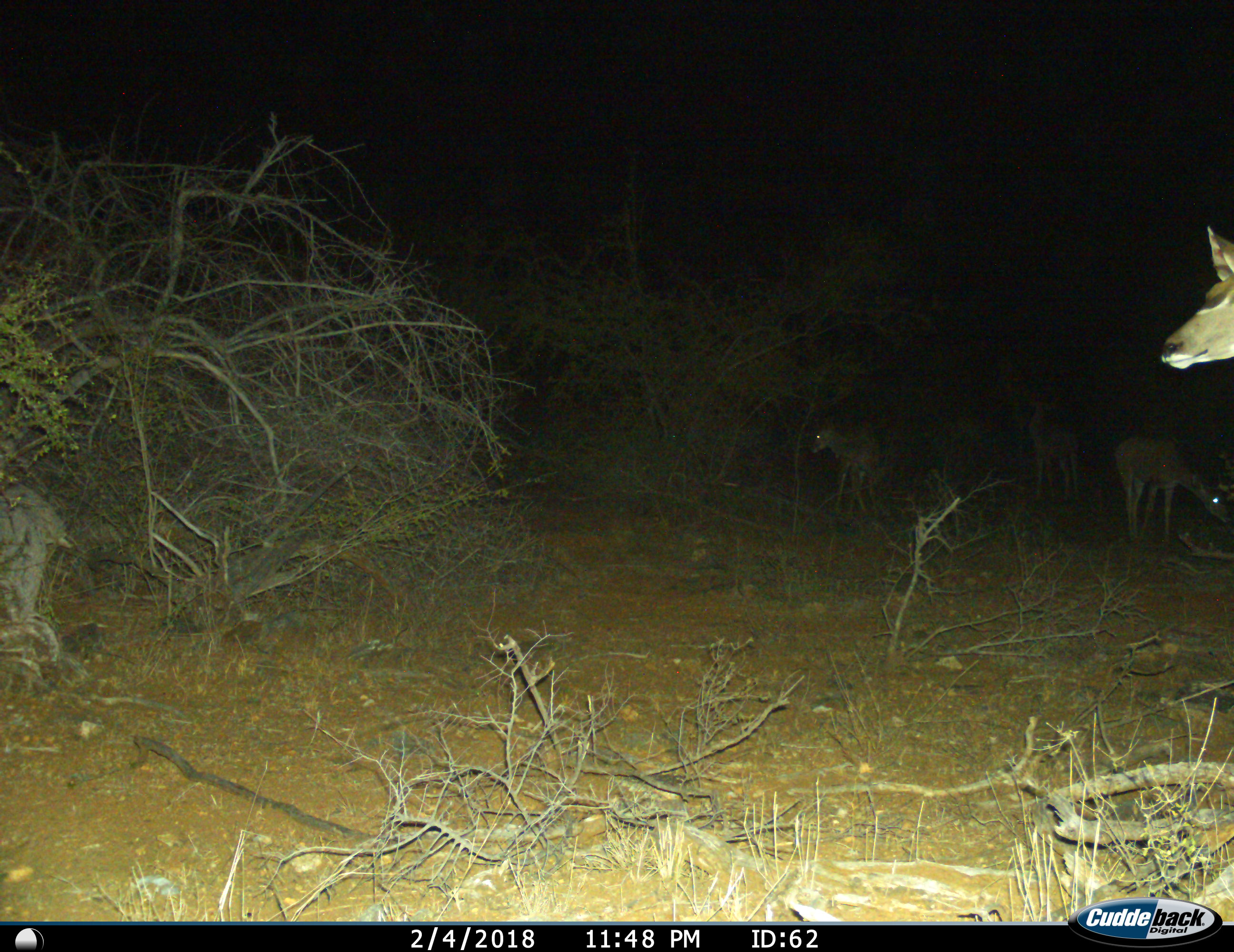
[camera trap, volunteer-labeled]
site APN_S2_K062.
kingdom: Animalia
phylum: Chordata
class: Mammalia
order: Artiodactyla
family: Bovidae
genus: Aepyceros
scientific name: Aepyceros melampus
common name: impala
Impala (Aepyceros melampus), count 4. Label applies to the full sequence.